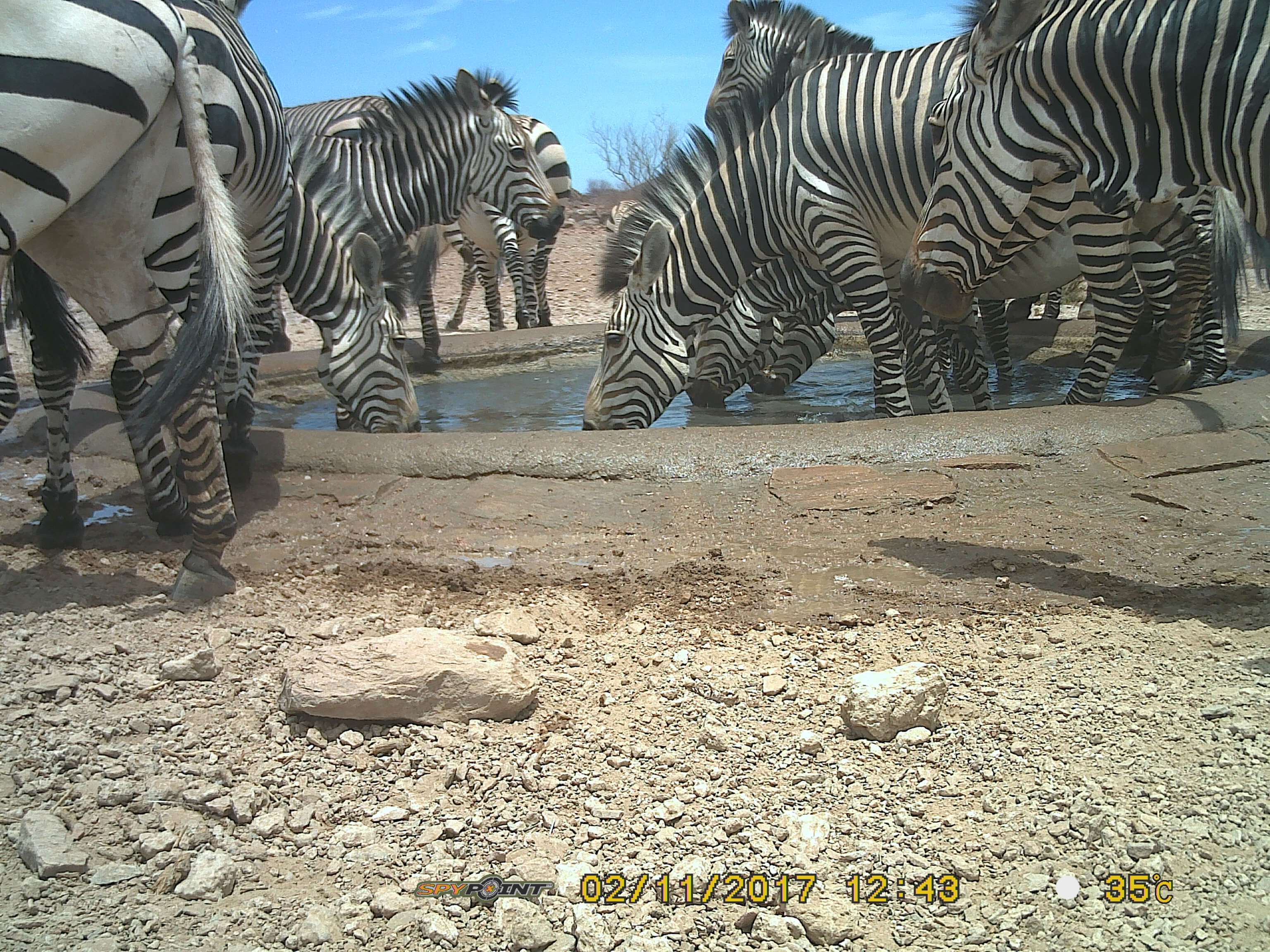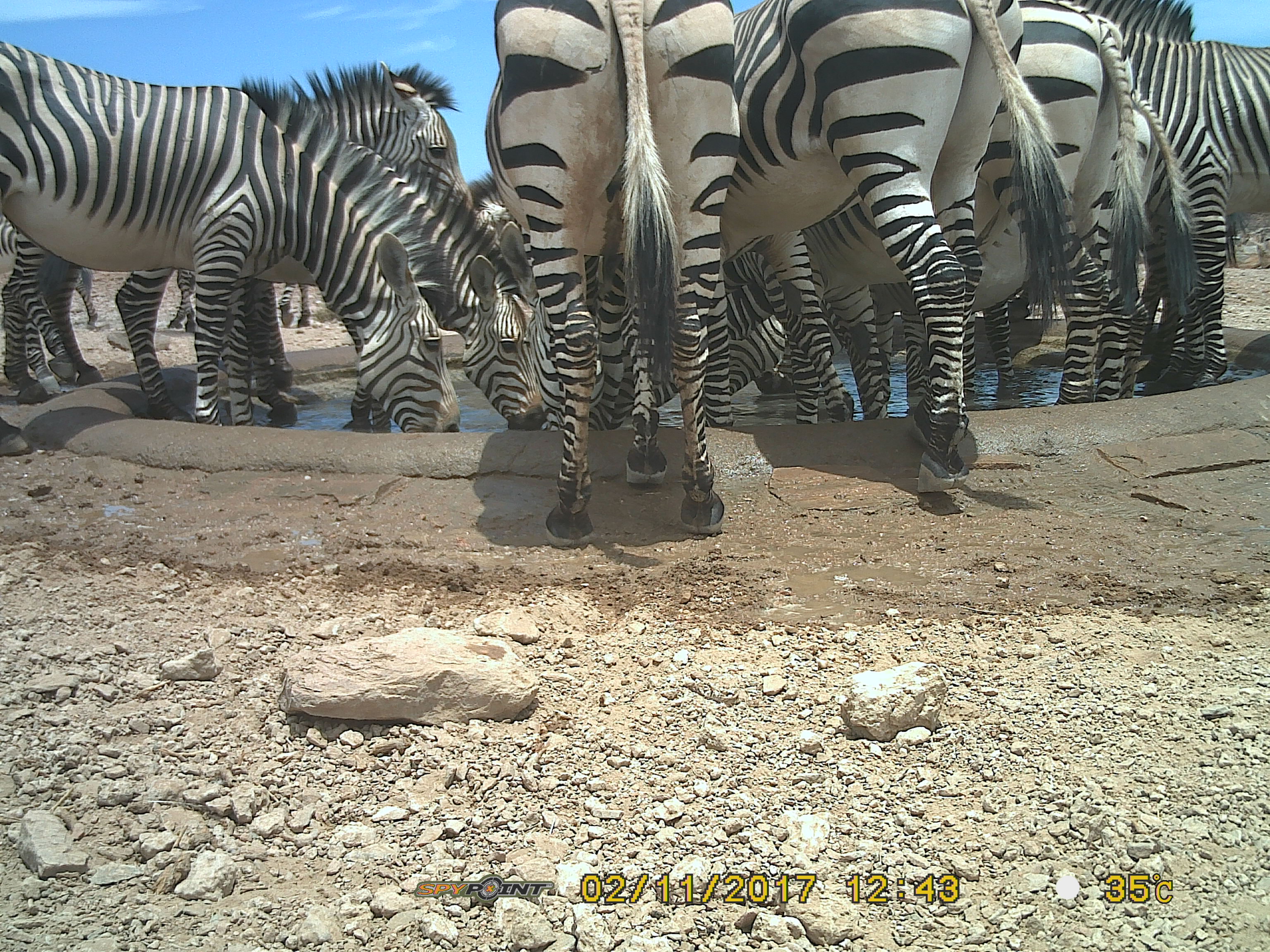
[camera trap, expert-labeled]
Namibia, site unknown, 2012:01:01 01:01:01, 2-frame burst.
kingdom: Animalia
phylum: Chordata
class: Mammalia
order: Perissodactyla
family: Equidae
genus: Equus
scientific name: Equus zebra hartmannae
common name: hartmann's mountain zebra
Equus zebra hartmannae (hartmann's mountain zebra).